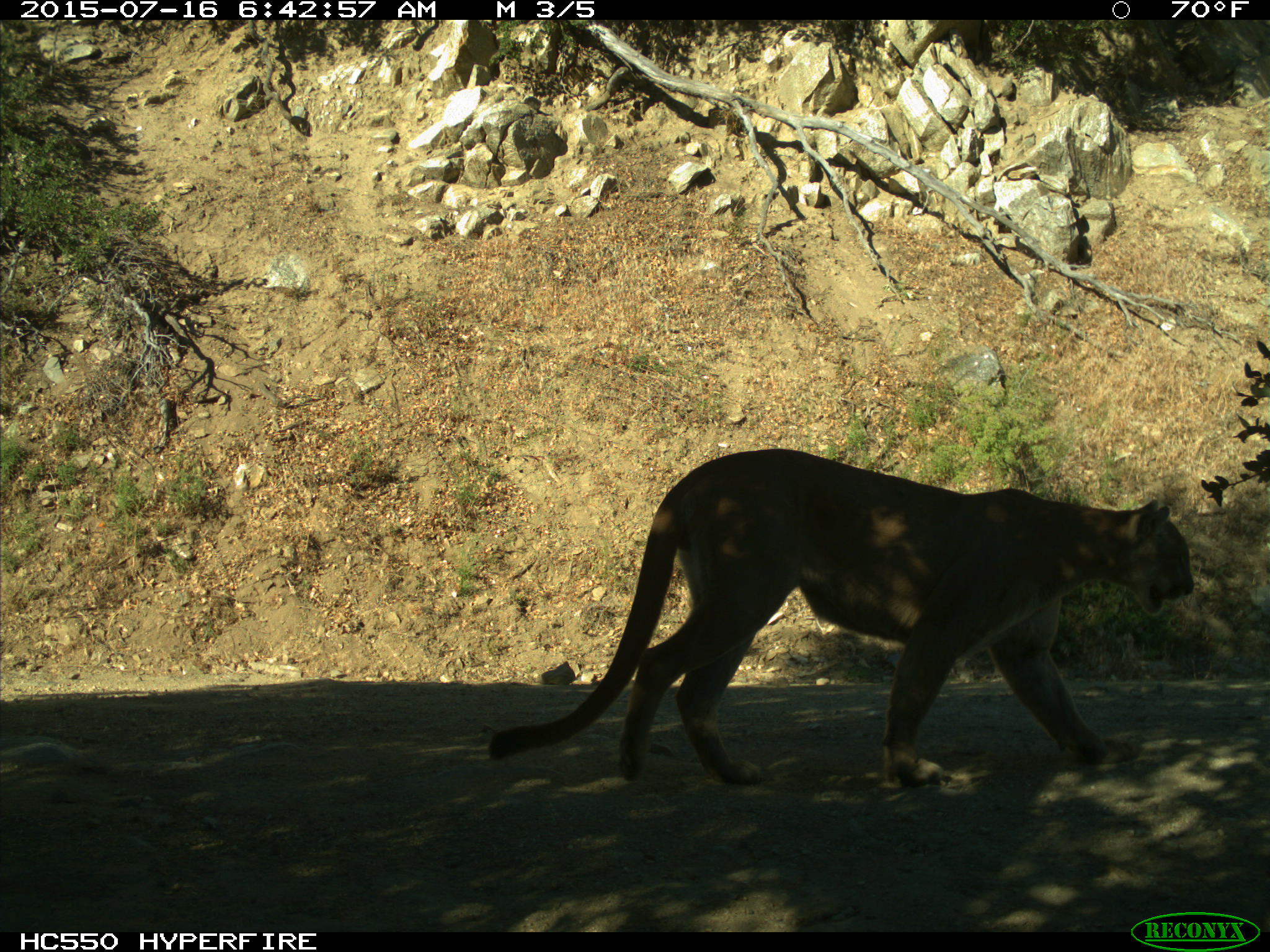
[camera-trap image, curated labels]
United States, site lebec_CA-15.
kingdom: Animalia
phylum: Chordata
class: Mammalia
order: Carnivora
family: Felidae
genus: Puma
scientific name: Puma concolor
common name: mountain lion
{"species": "Puma concolor (mountain lion)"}